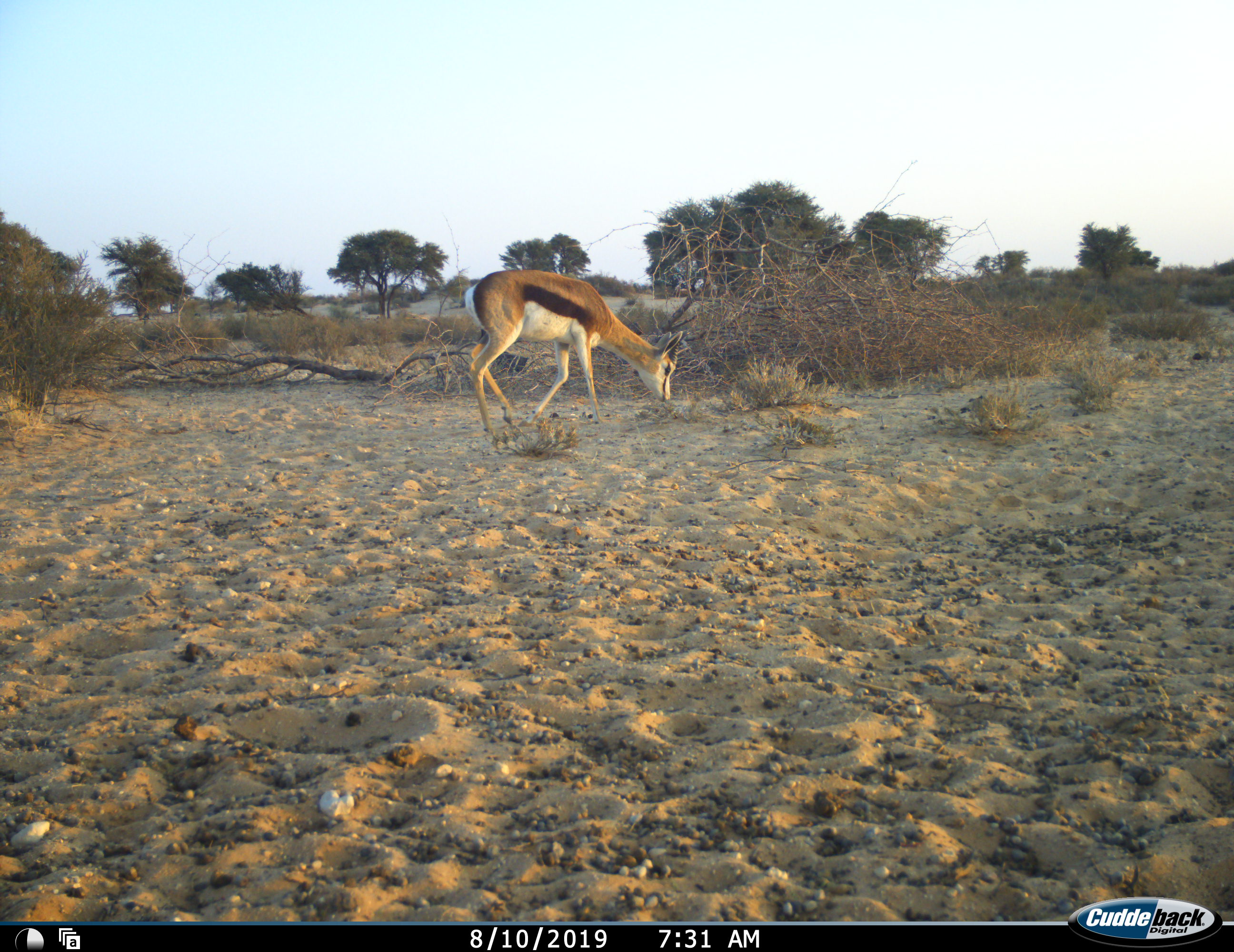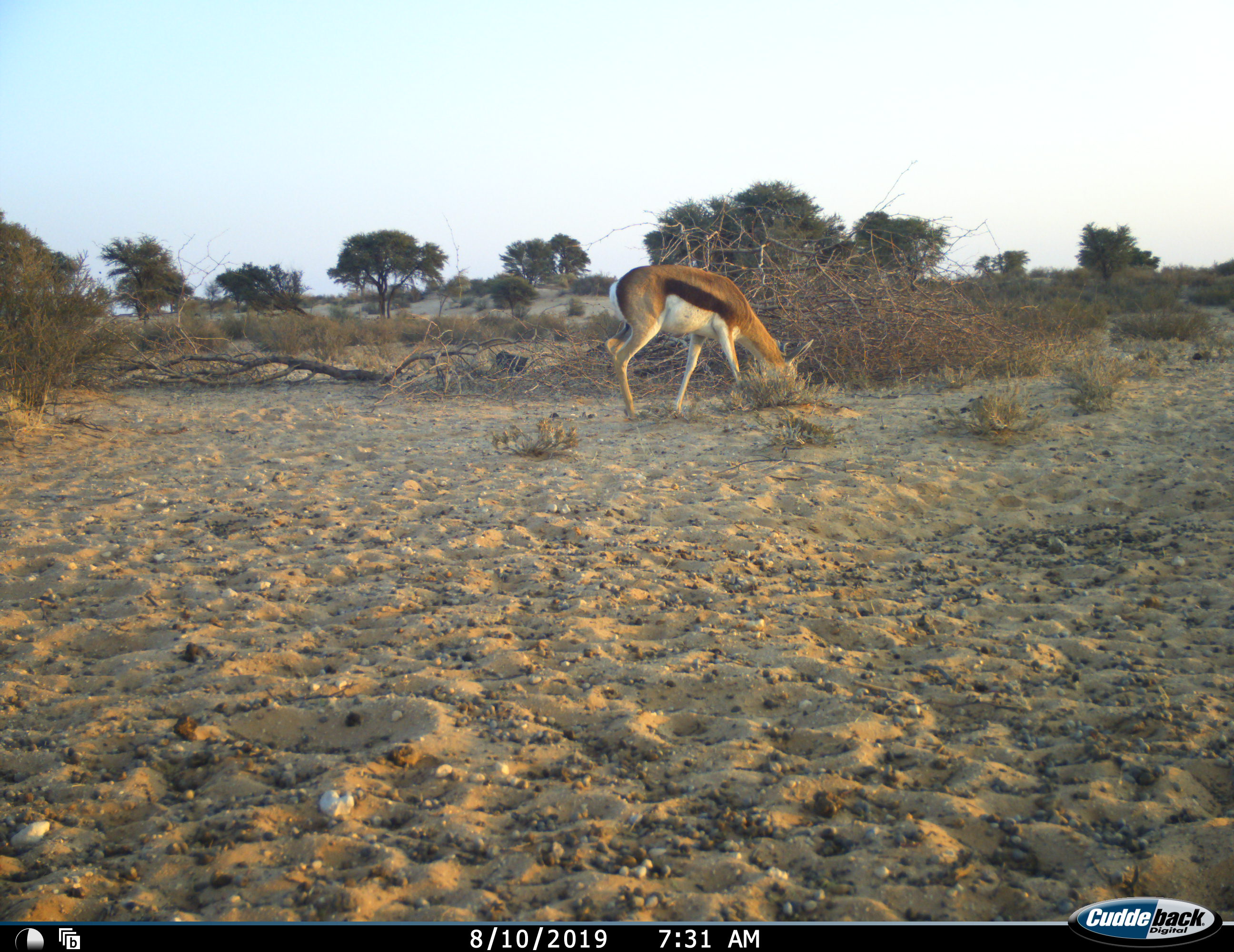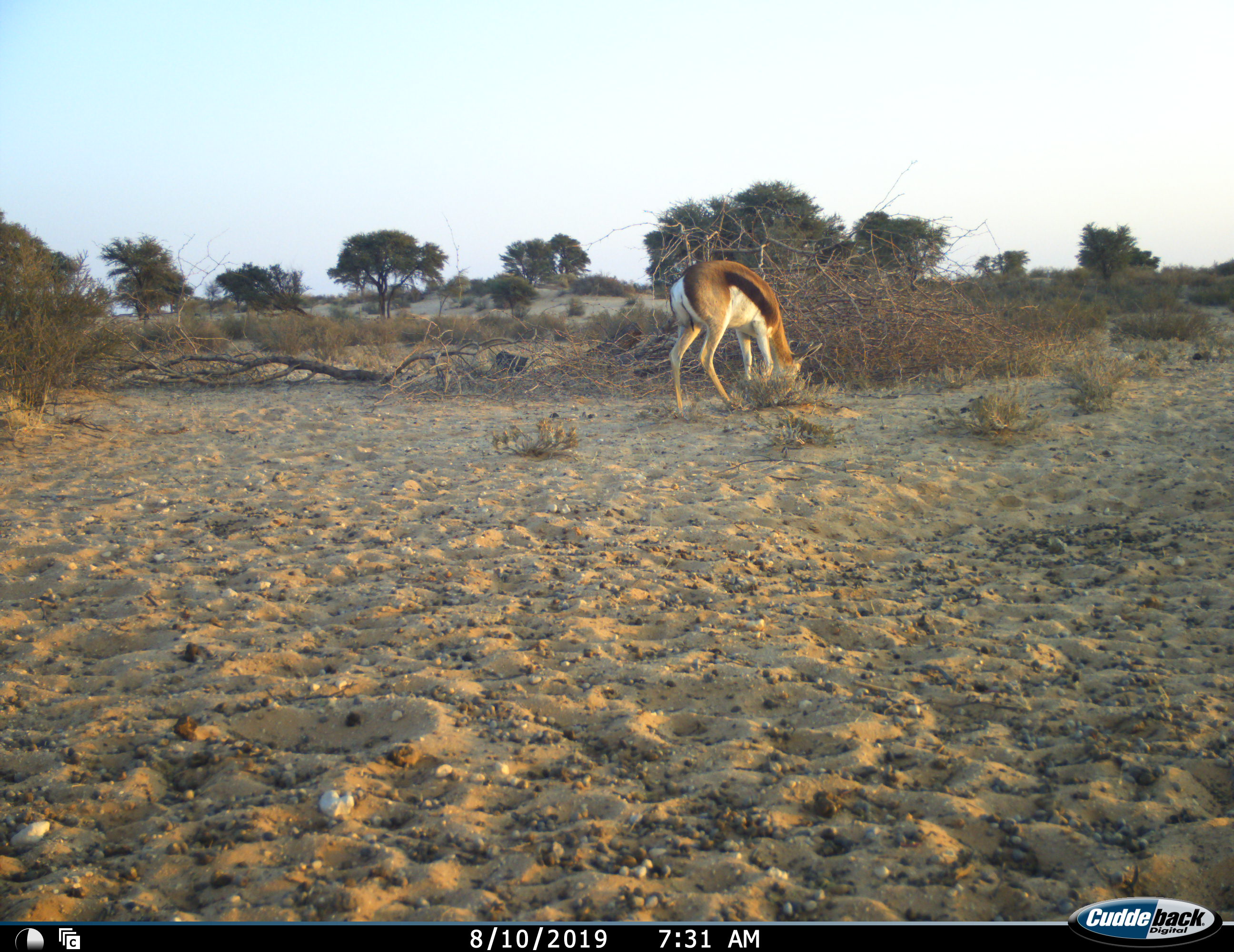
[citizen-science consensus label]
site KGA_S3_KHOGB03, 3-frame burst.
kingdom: Animalia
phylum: Chordata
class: Mammalia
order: Artiodactyla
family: Bovidae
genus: Antidorcas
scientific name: Antidorcas marsupialis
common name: springbok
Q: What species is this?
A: Springbok (Antidorcas marsupialis).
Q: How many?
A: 1.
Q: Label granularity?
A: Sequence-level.